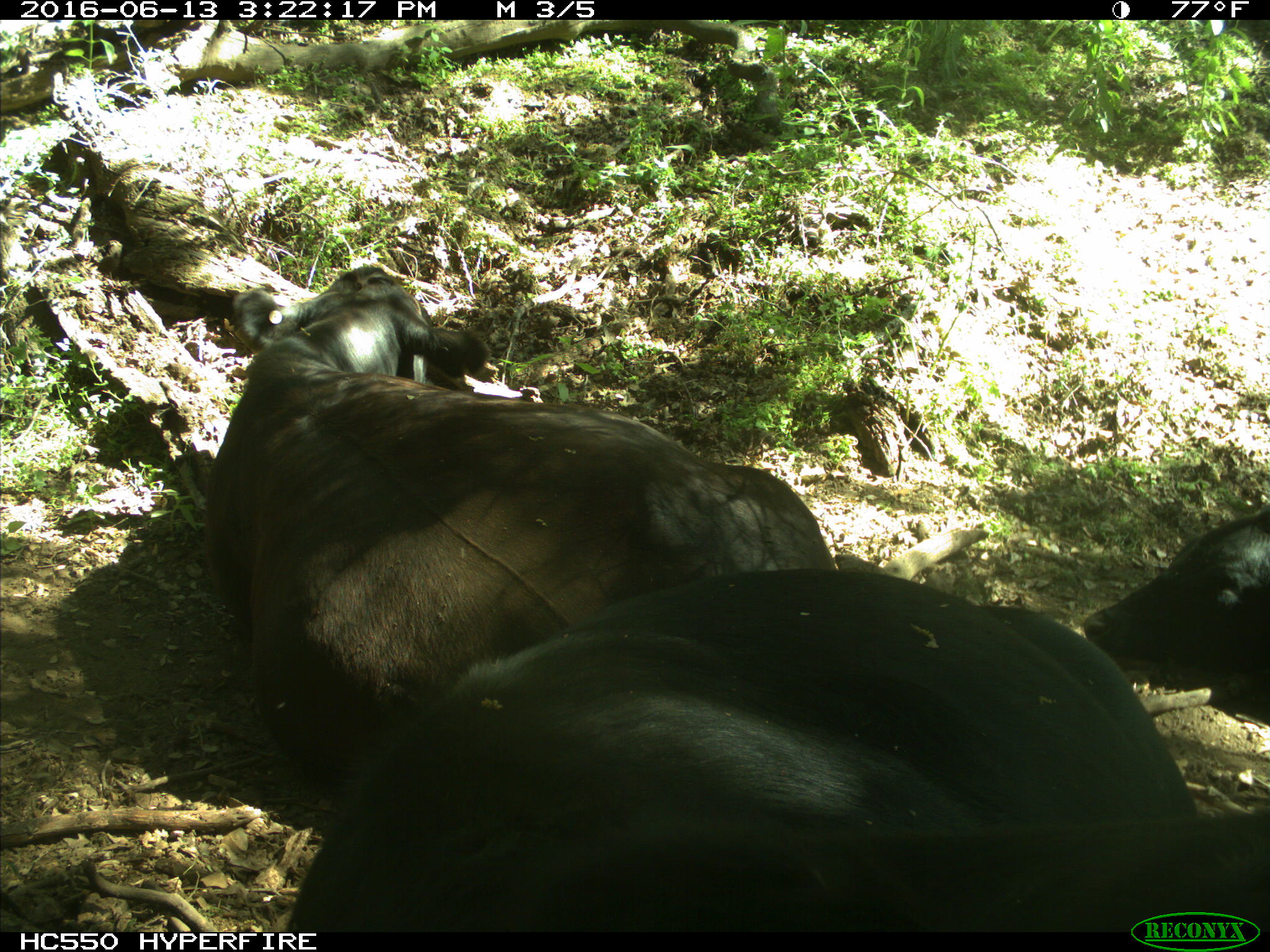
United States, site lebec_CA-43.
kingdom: Animalia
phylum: Chordata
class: Mammalia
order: Artiodactyla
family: Bovidae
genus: Bos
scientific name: Bos taurus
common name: domestic cow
Bos taurus (domestic cow).